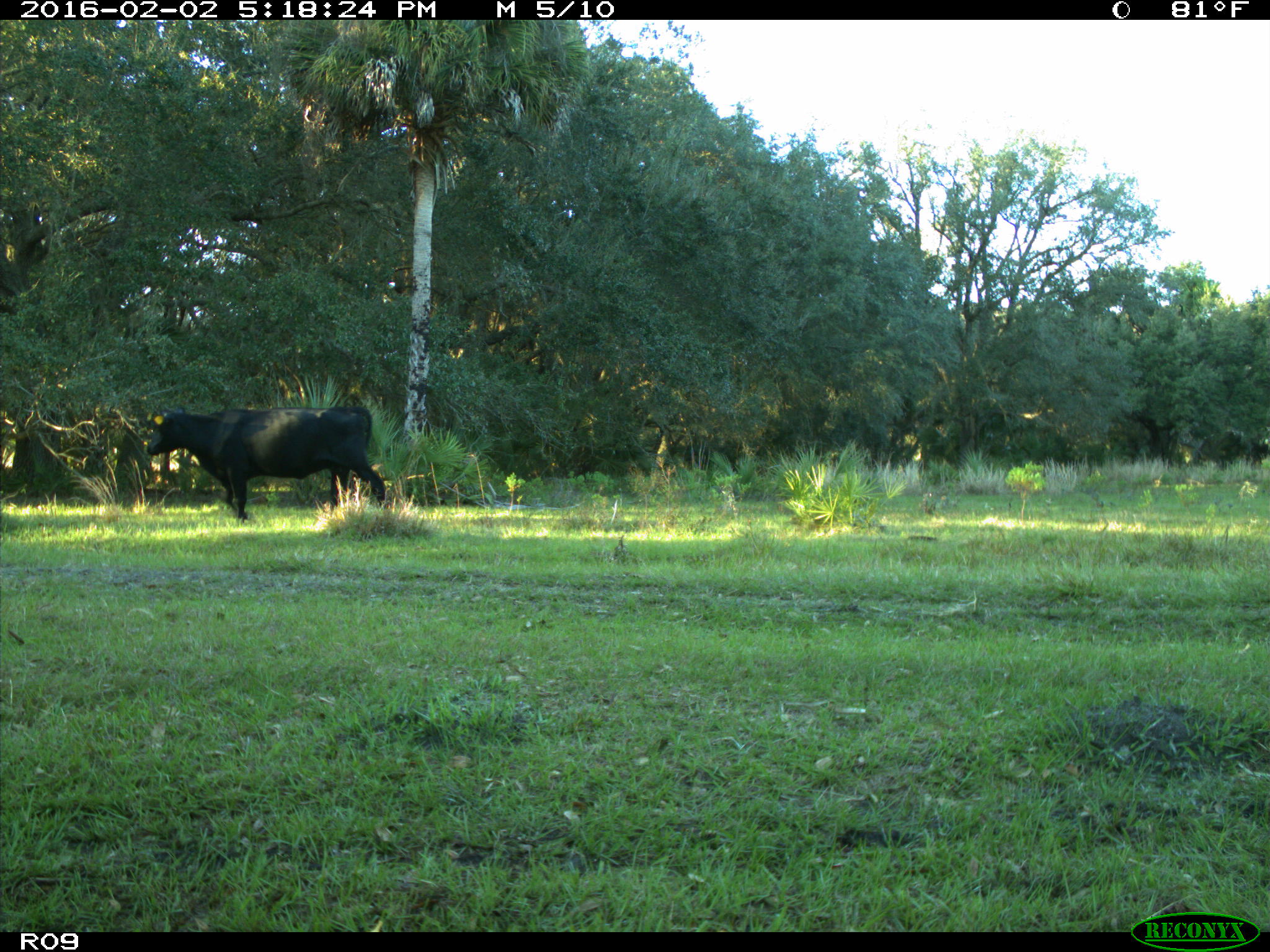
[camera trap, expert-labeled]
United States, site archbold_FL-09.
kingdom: Animalia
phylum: Chordata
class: Mammalia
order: Artiodactyla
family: Bovidae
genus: Bos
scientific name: Bos taurus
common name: domestic cow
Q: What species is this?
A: Bos taurus (domestic cow).